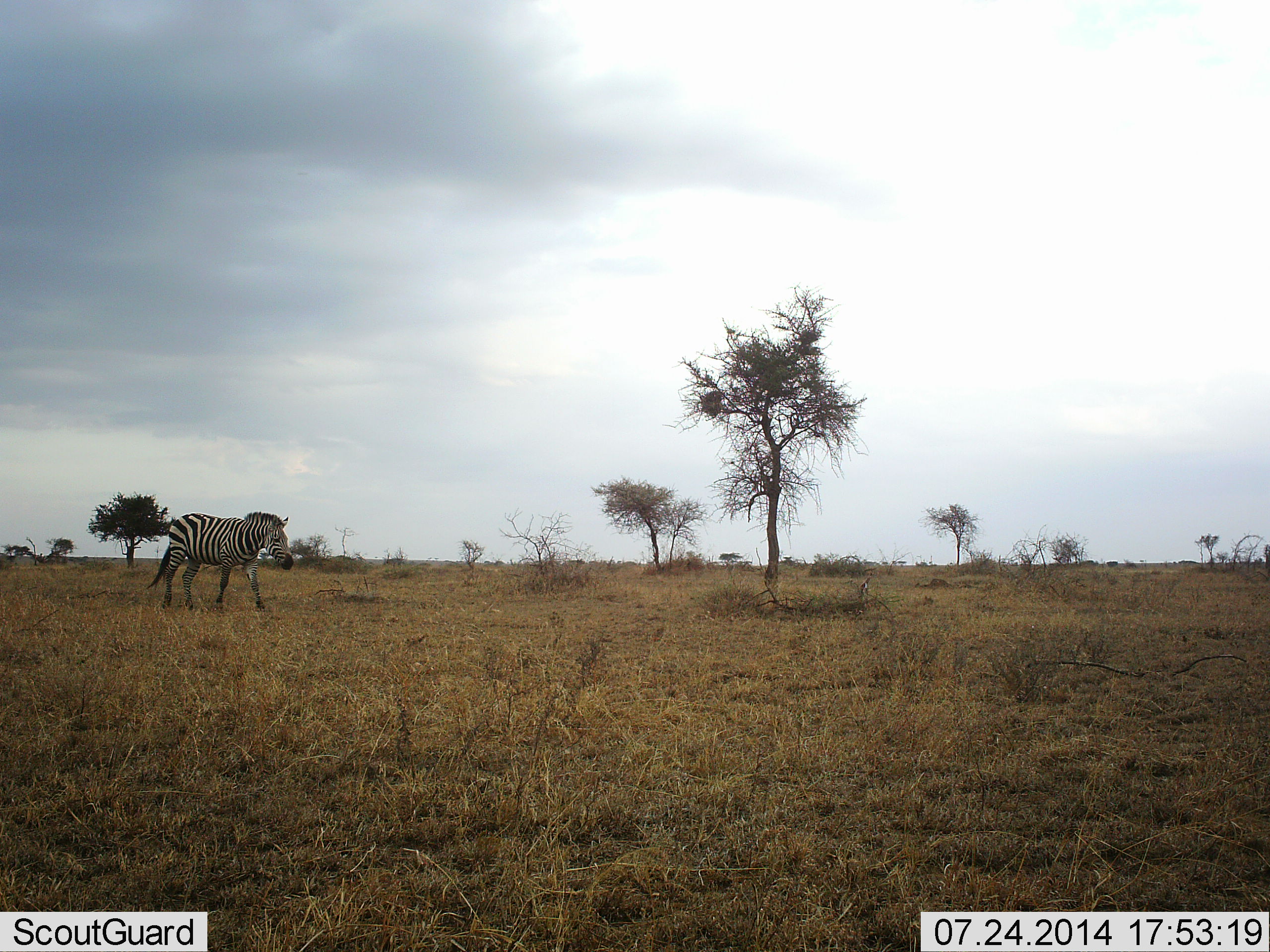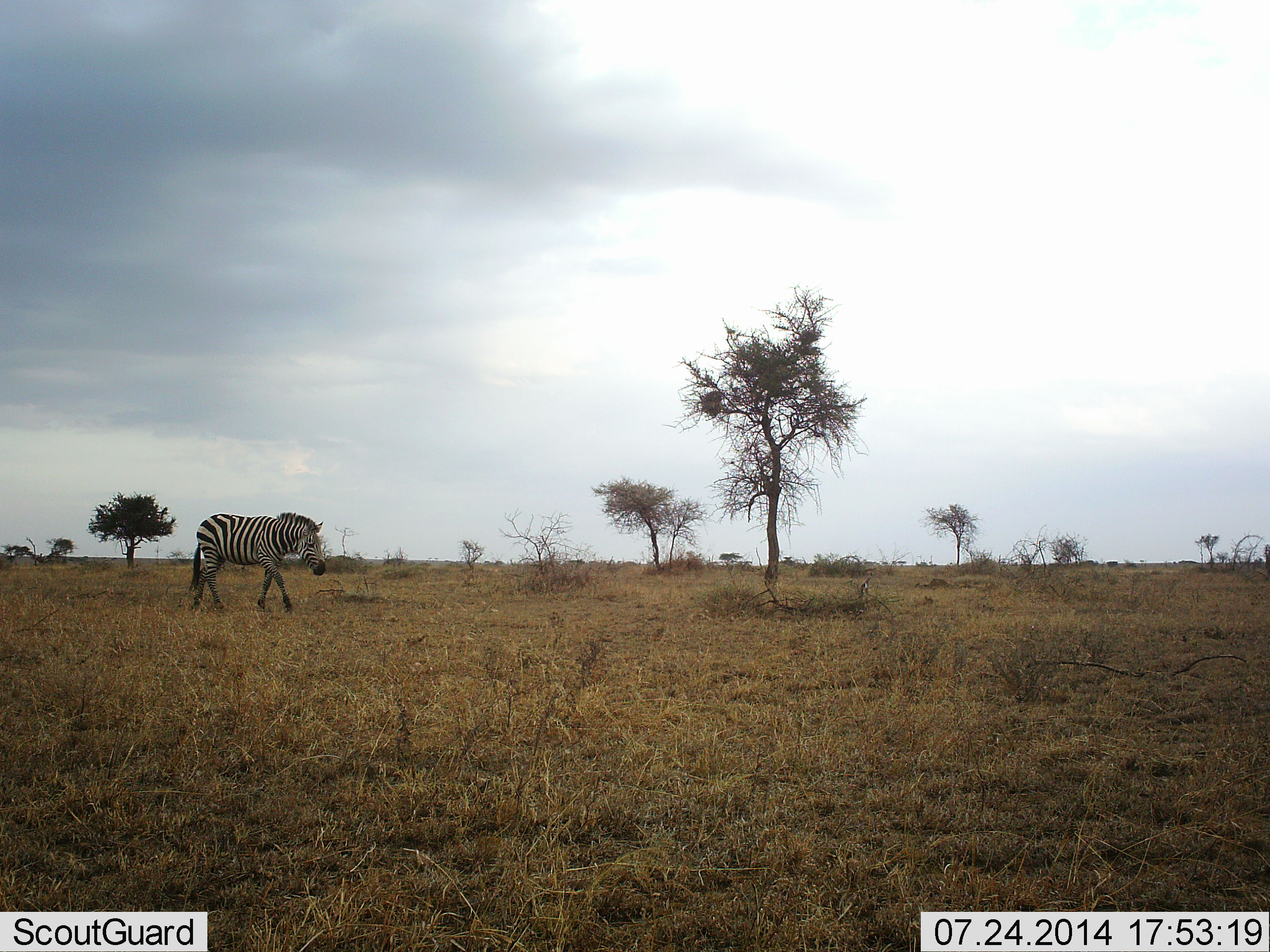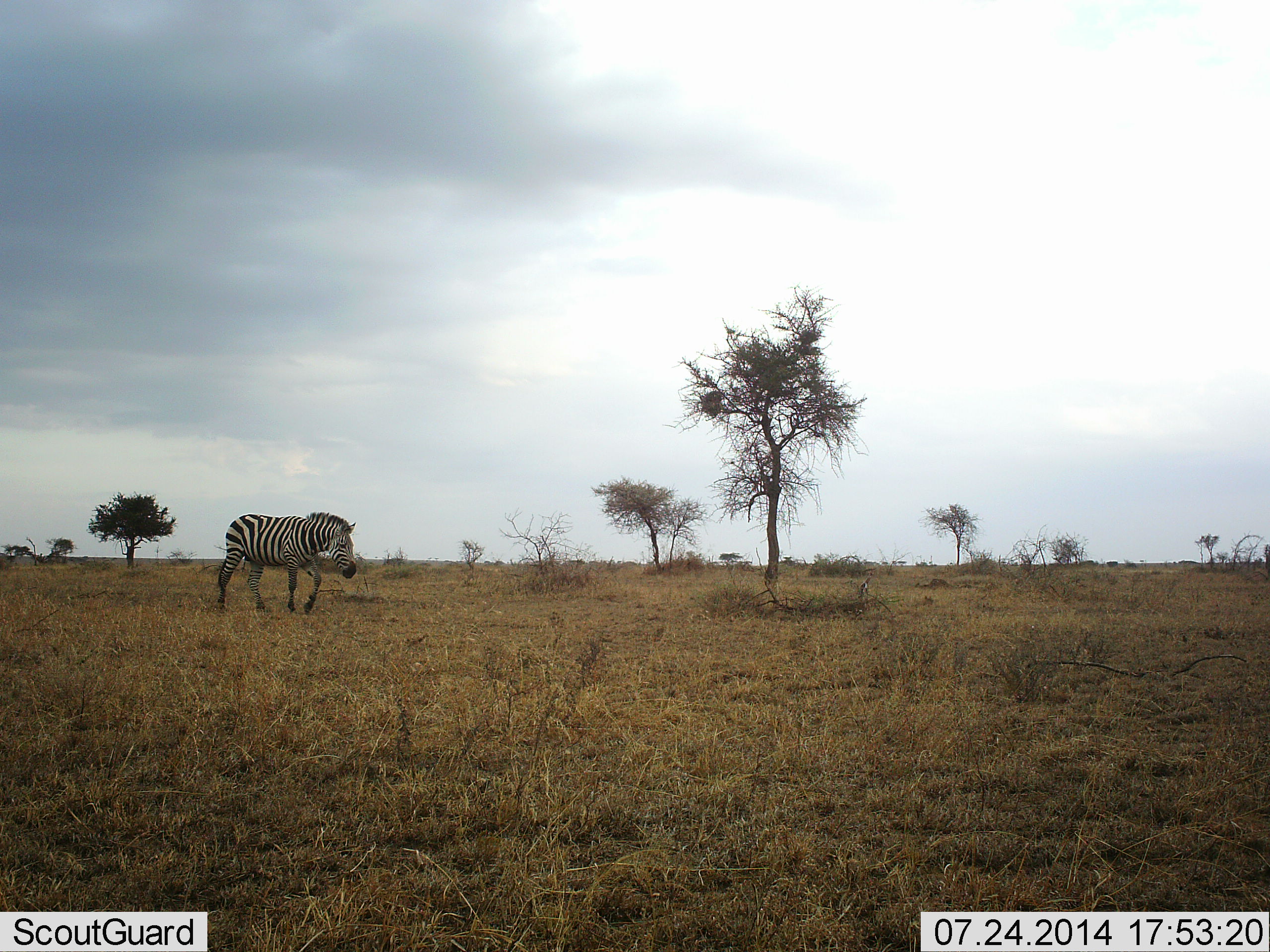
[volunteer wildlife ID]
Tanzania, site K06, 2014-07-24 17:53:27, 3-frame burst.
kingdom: Animalia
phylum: Chordata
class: Mammalia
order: Perissodactyla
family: Equidae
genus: Equus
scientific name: Equus quagga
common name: plains zebra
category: zebra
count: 1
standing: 20%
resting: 0%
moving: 90%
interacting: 0%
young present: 0%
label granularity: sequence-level